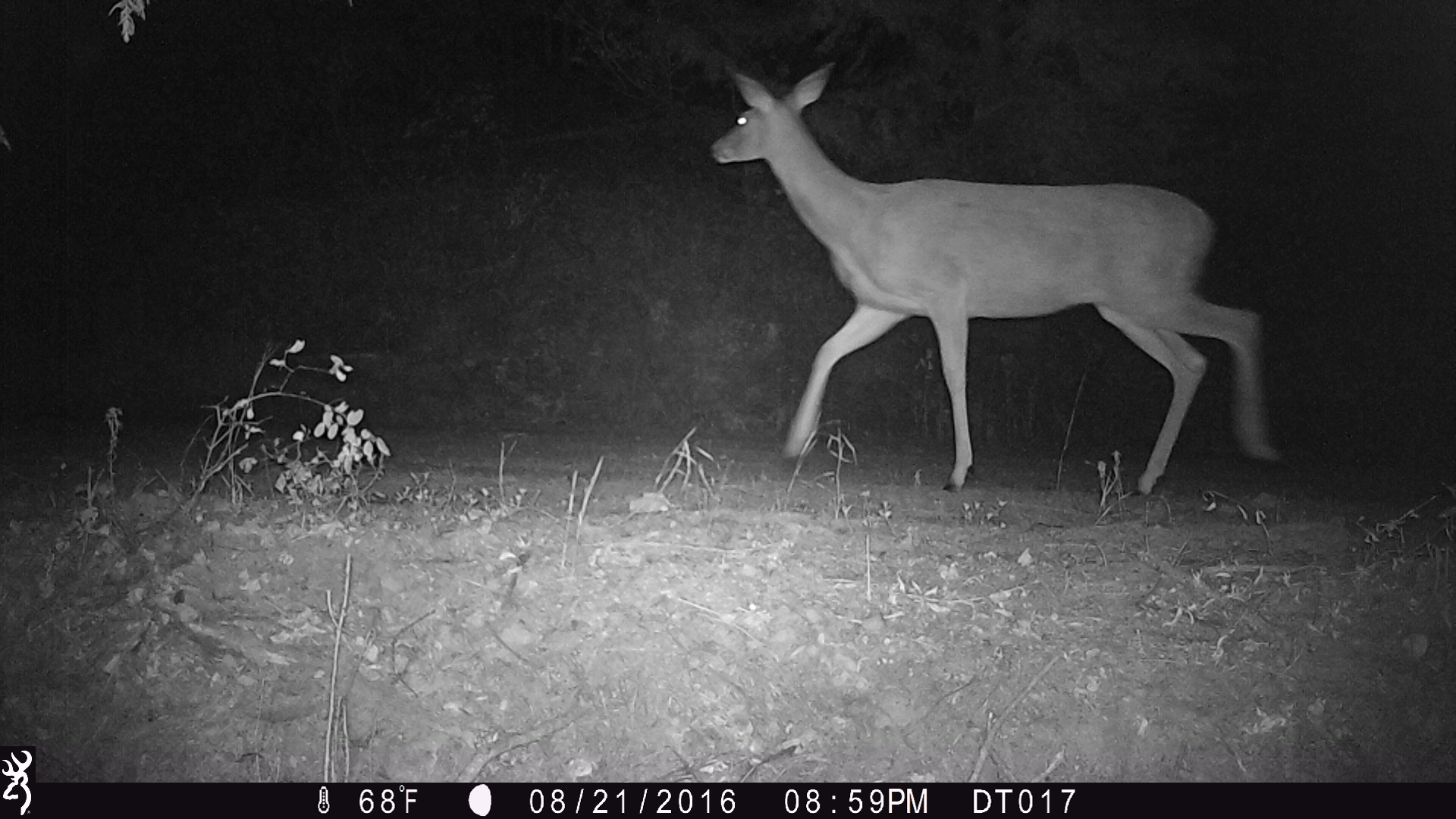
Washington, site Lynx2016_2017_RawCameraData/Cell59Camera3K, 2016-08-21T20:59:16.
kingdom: Animalia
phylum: Chordata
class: Mammalia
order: Artiodactyla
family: Cervidae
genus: Odocoileus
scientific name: Odocoileus virginianus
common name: white-tailed deer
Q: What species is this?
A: Odocoileus virginianus (white-tailed deer).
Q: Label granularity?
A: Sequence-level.